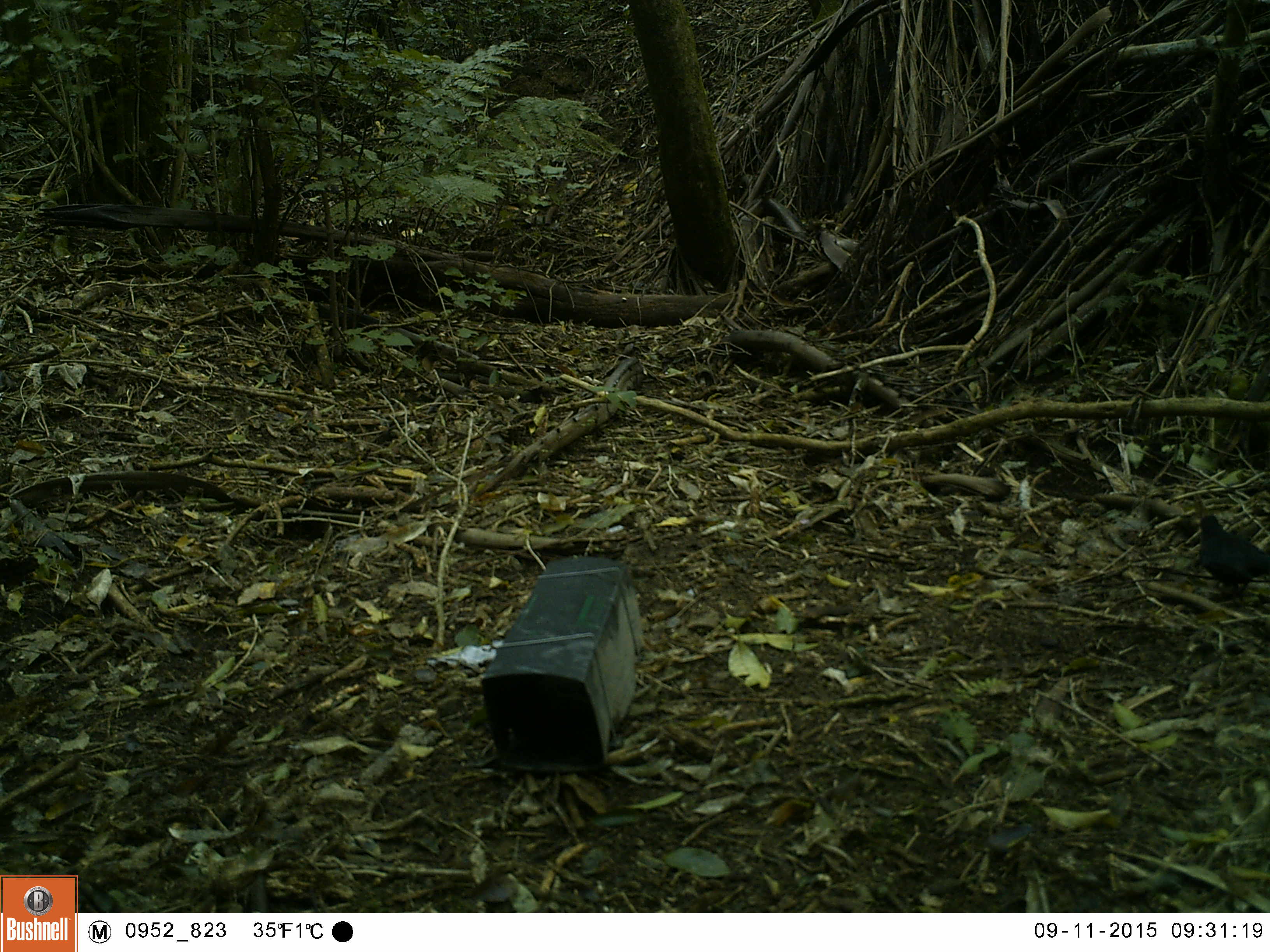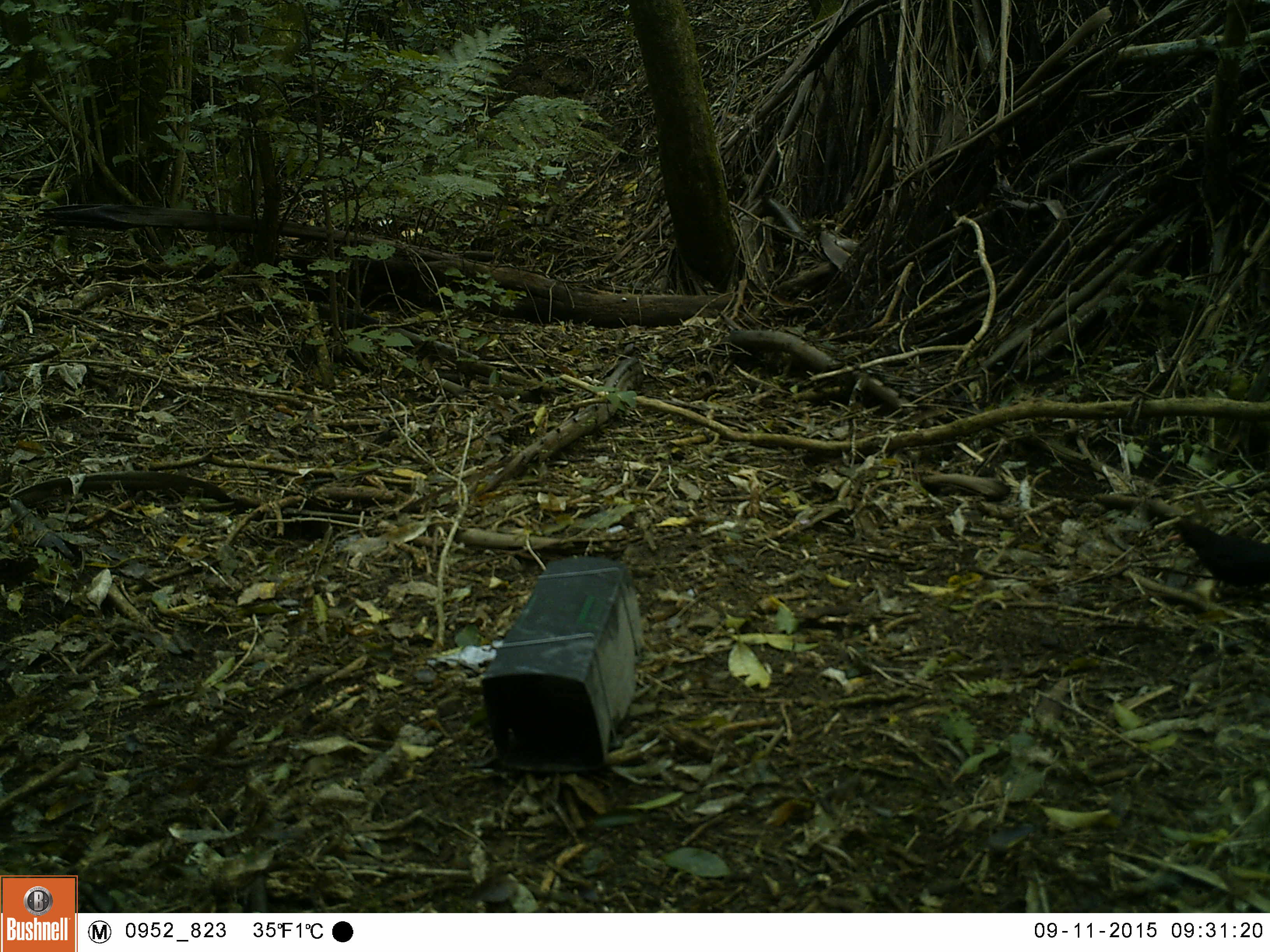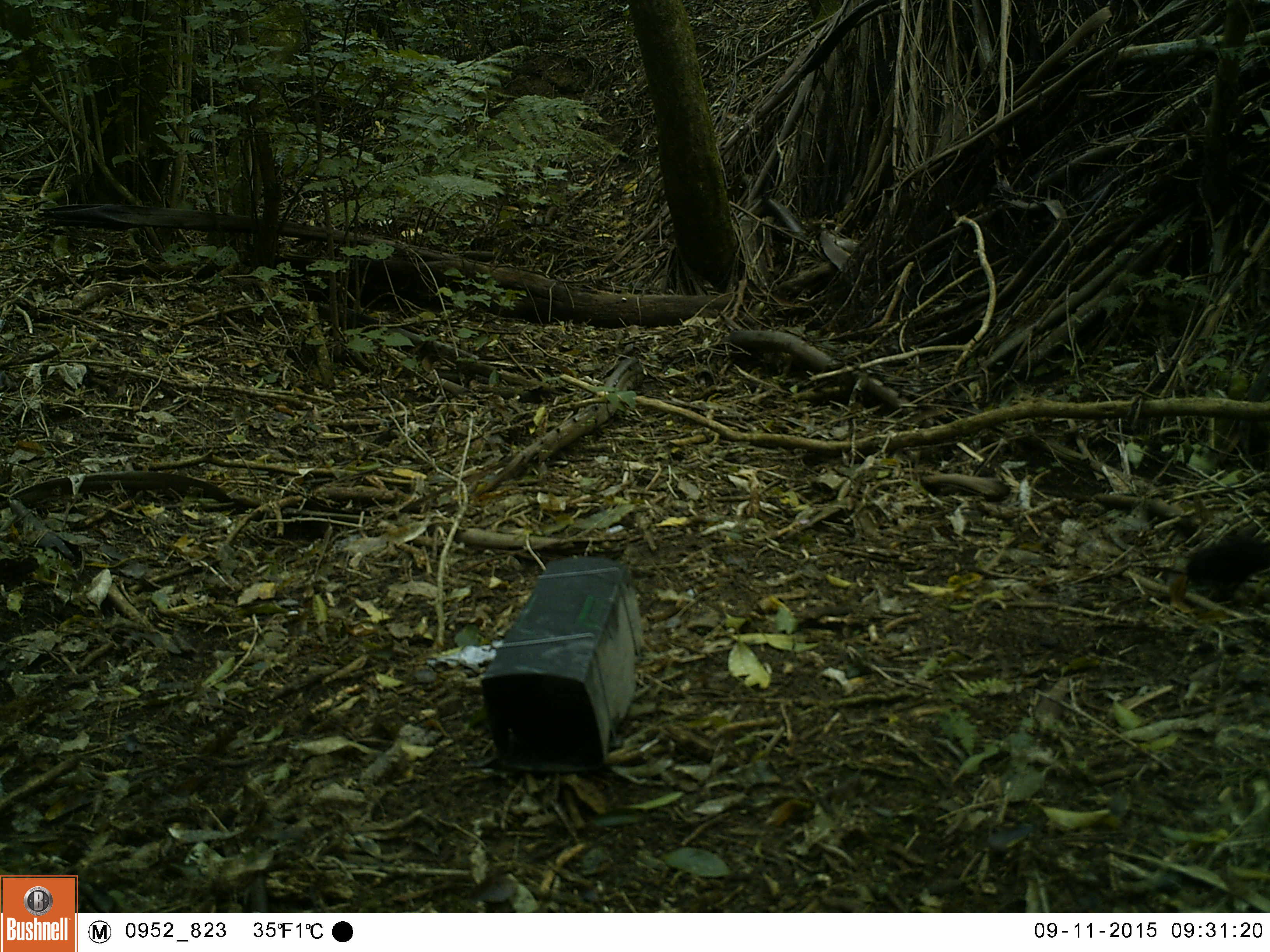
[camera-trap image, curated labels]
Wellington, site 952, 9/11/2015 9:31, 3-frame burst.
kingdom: Animalia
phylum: Chordata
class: Aves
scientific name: Aves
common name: bird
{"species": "bird (Aves)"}